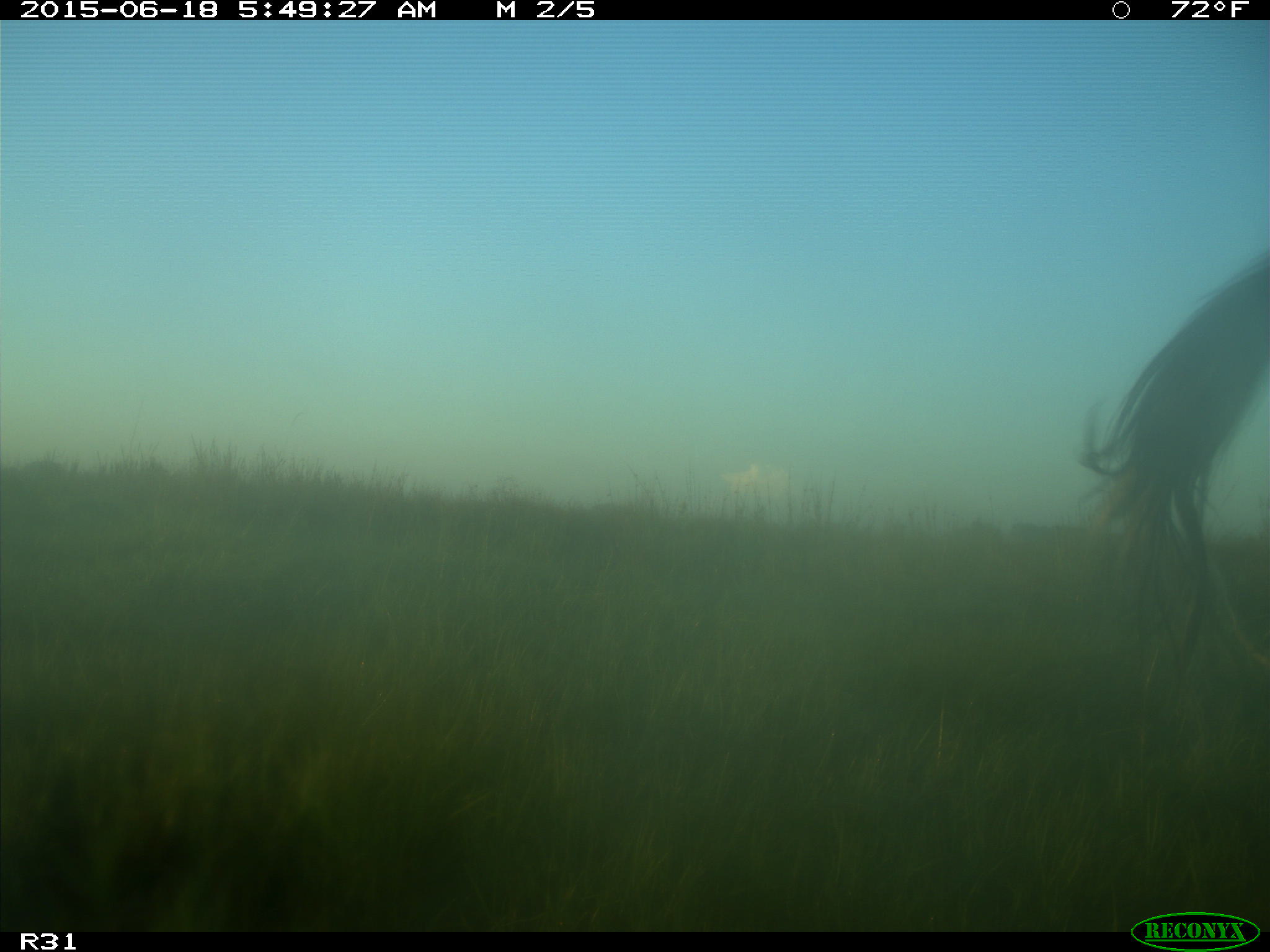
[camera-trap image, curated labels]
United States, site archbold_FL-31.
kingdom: Animalia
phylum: Chordata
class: Mammalia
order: Artiodactyla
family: Bovidae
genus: Bos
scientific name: Bos taurus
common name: domestic cow